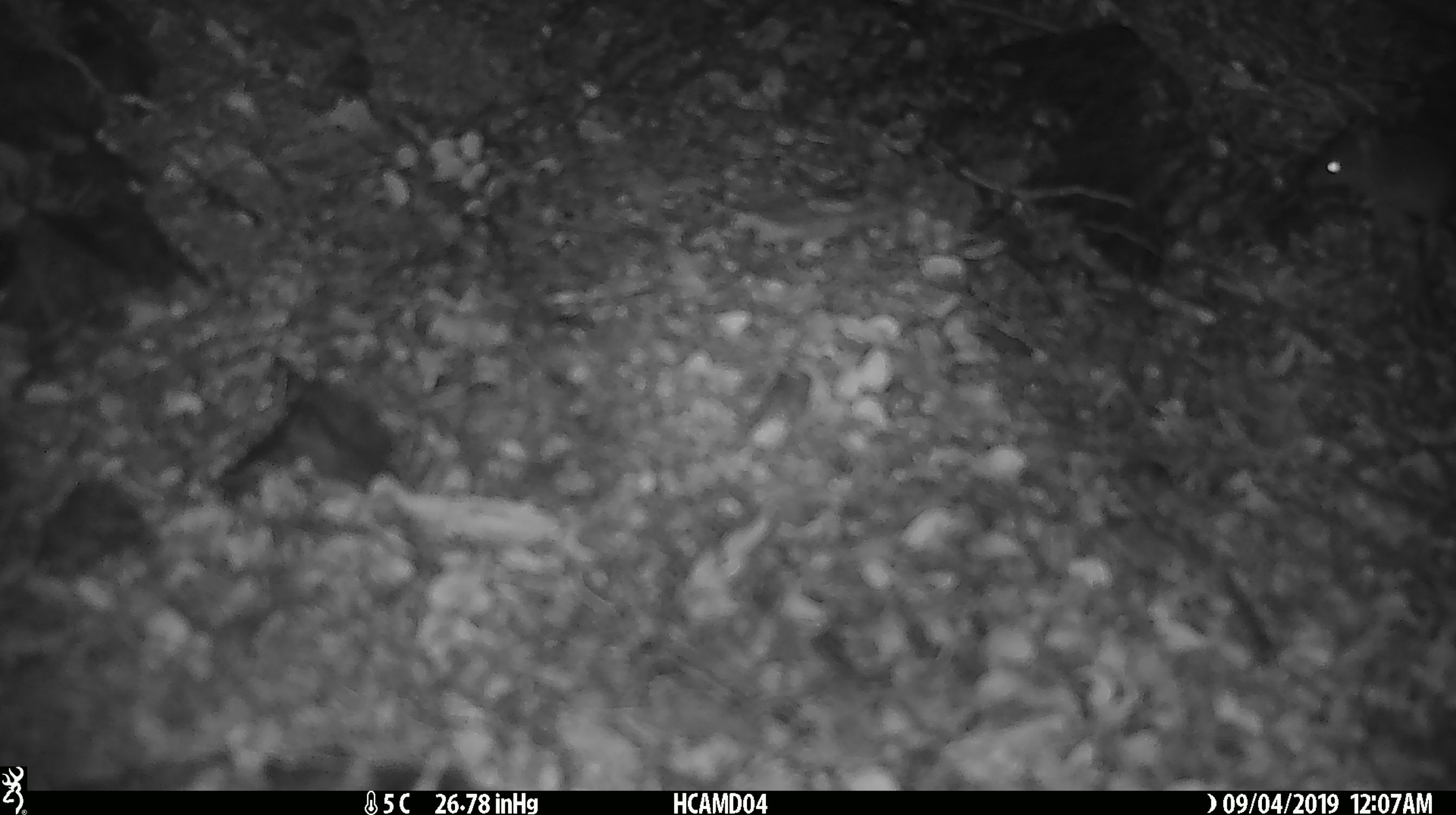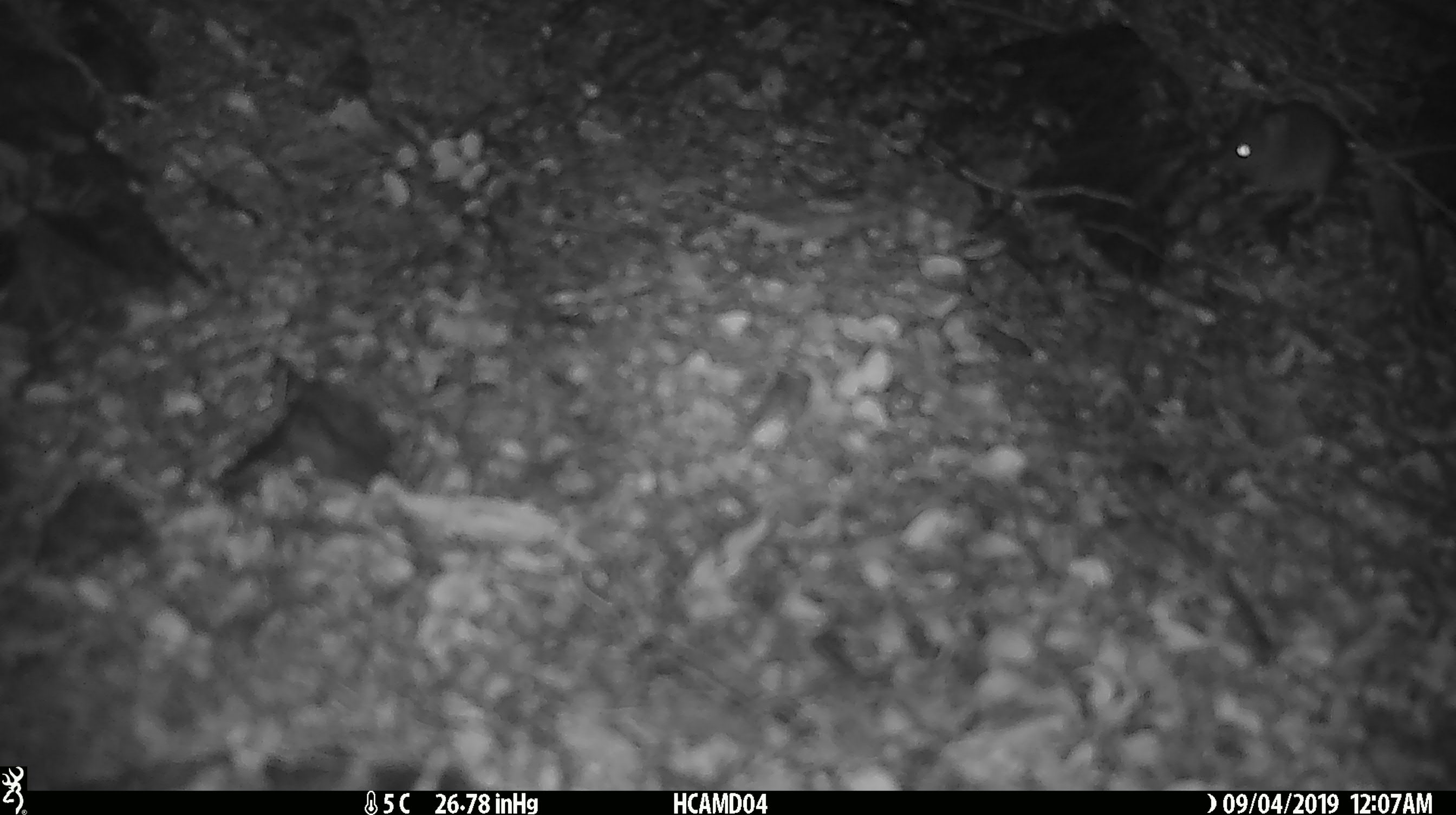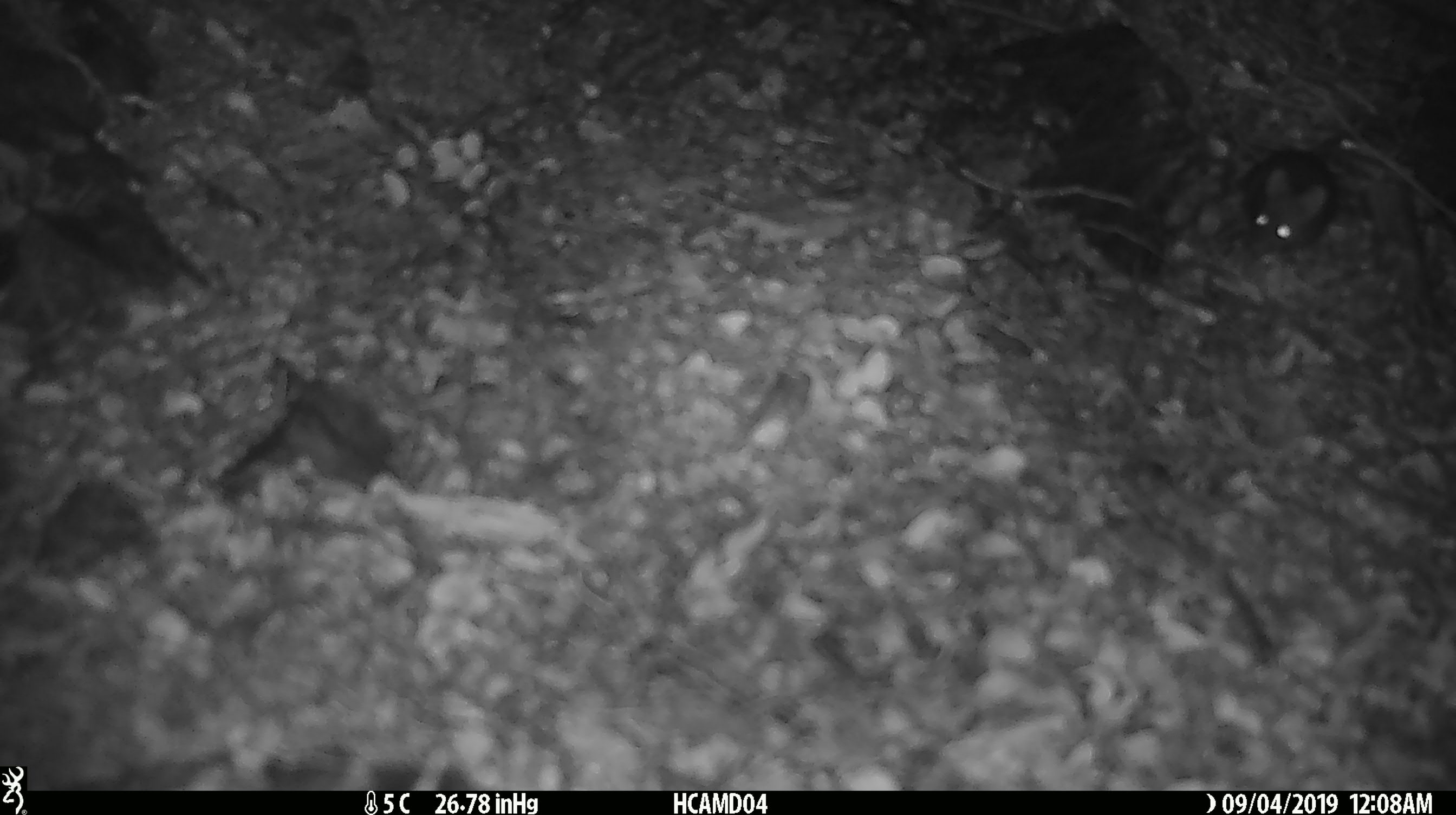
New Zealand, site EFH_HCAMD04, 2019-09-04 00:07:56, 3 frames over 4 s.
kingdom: Animalia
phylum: Chordata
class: Mammalia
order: Rodentia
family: Muridae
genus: Mus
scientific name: Mus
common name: mouse